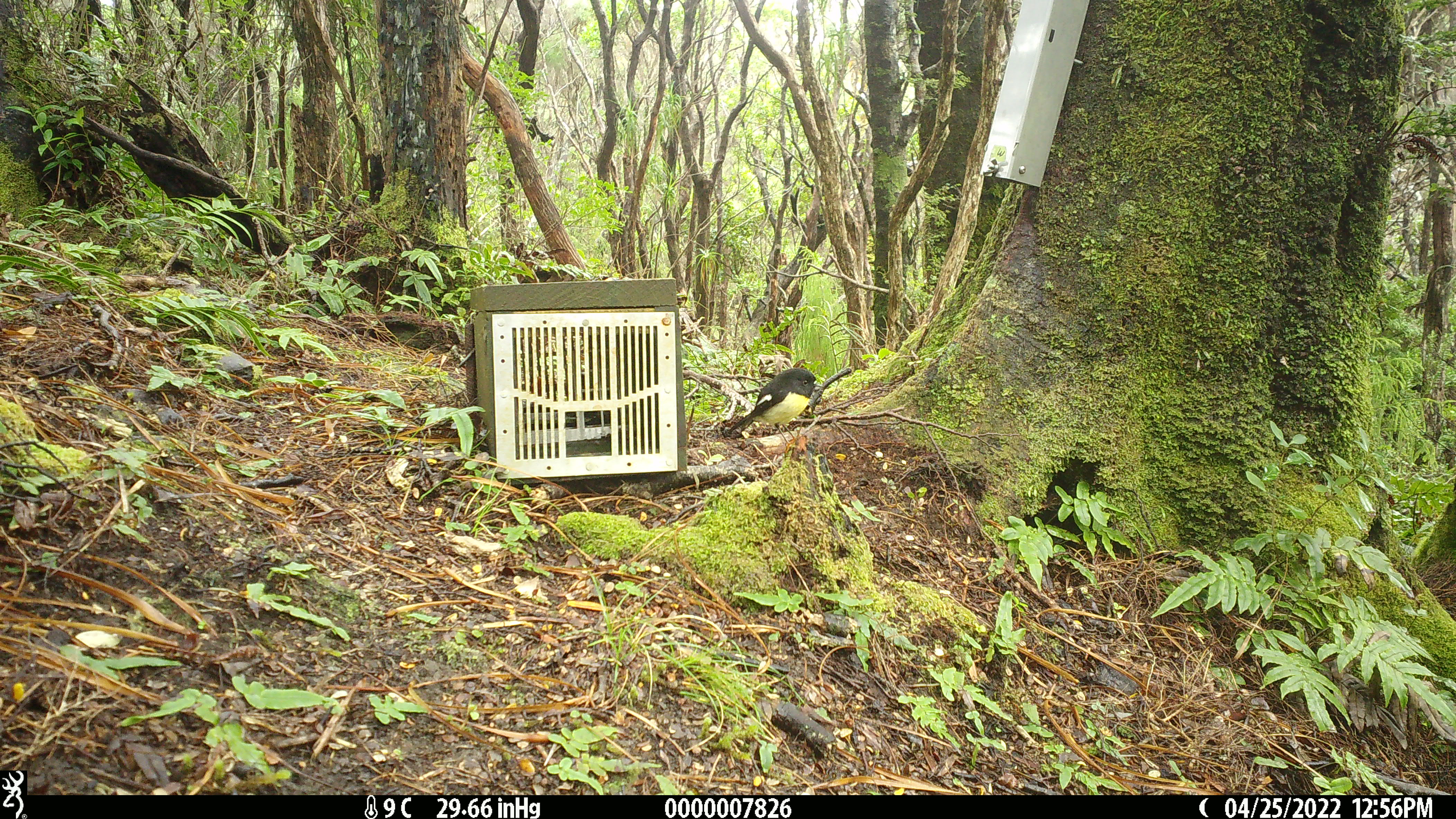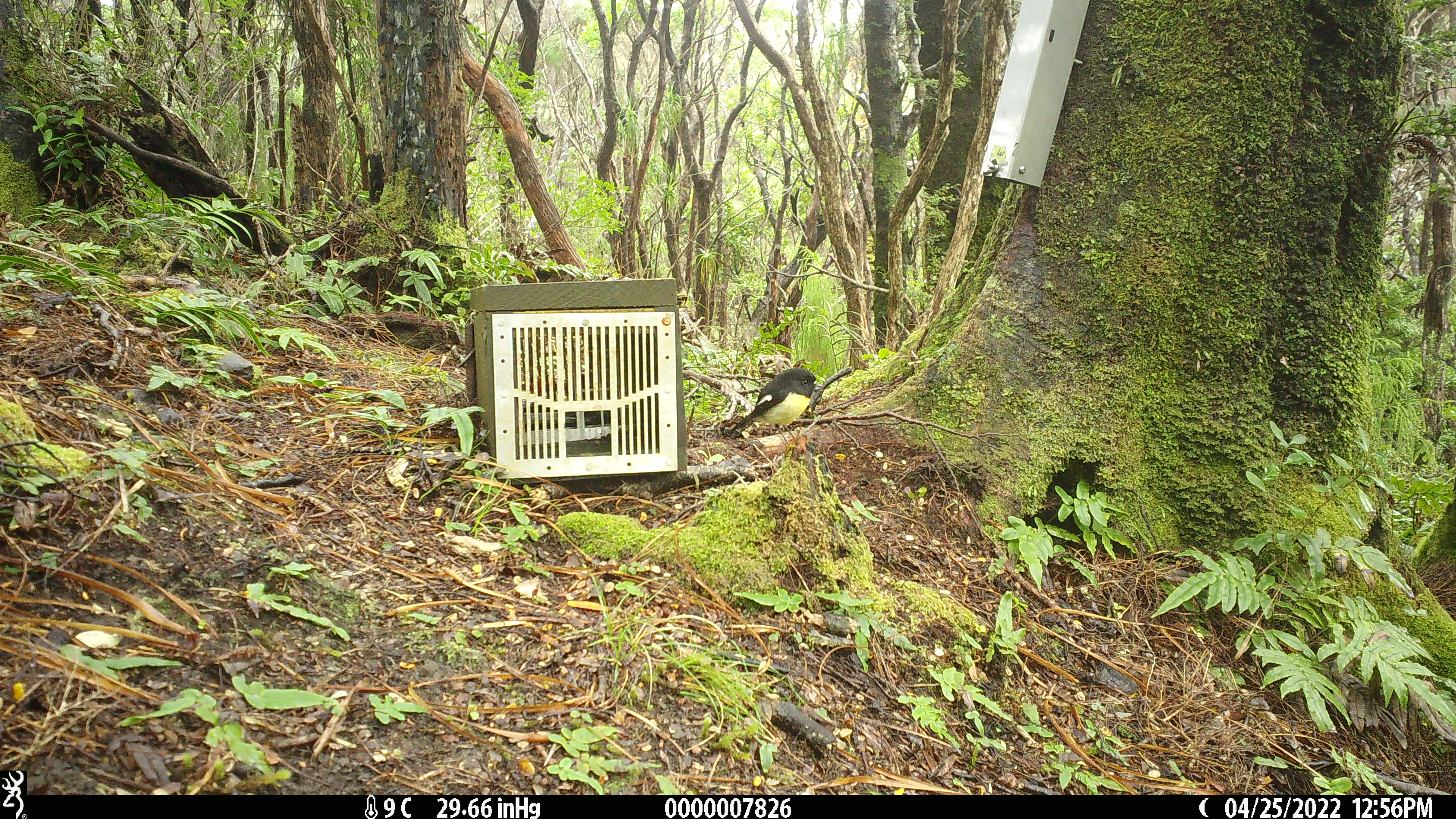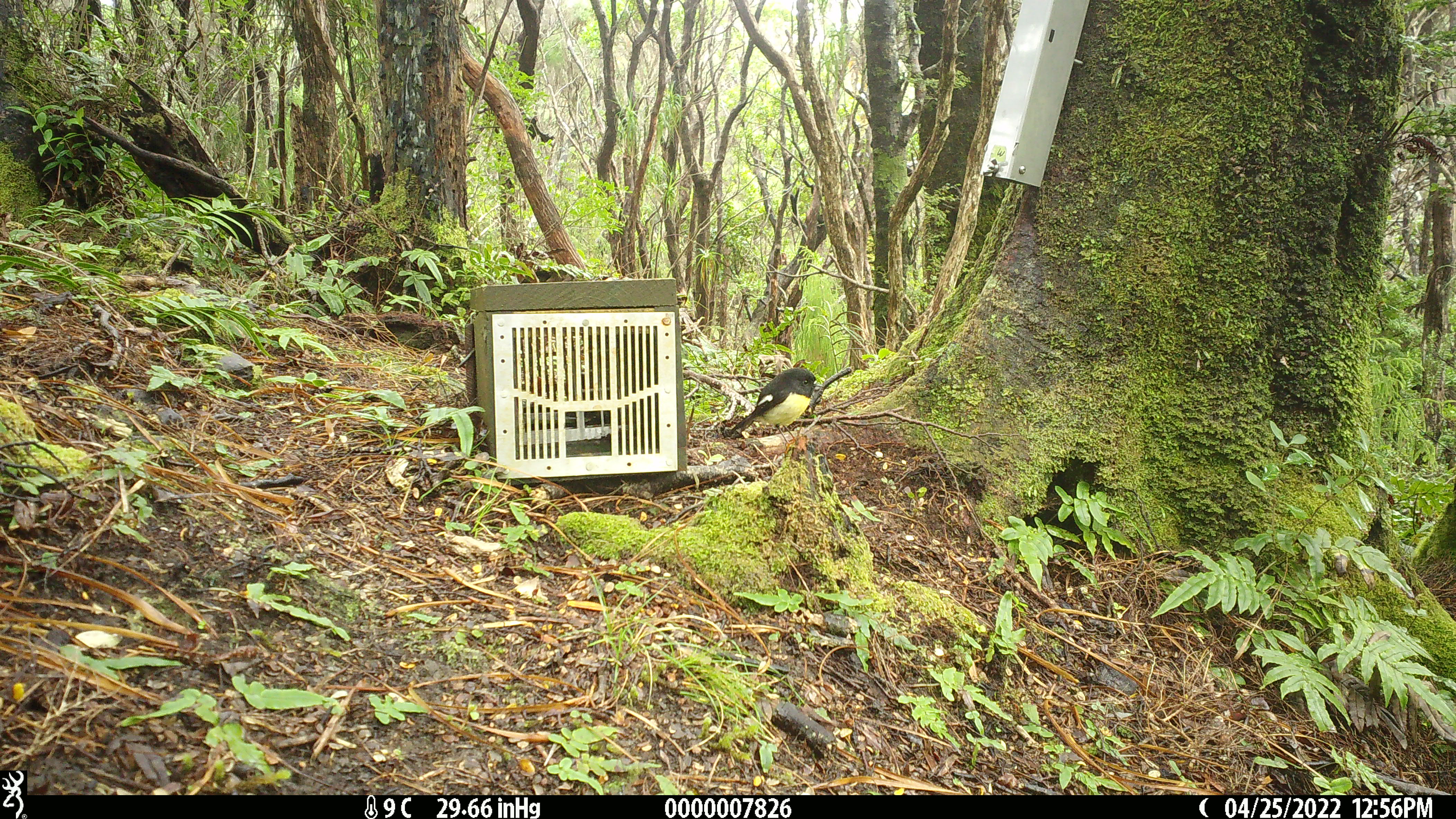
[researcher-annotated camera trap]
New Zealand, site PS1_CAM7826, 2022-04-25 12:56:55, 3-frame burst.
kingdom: Animalia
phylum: Chordata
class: Aves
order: Passeriformes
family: Petroicidae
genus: Petroica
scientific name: Petroica macrocephala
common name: tomtit